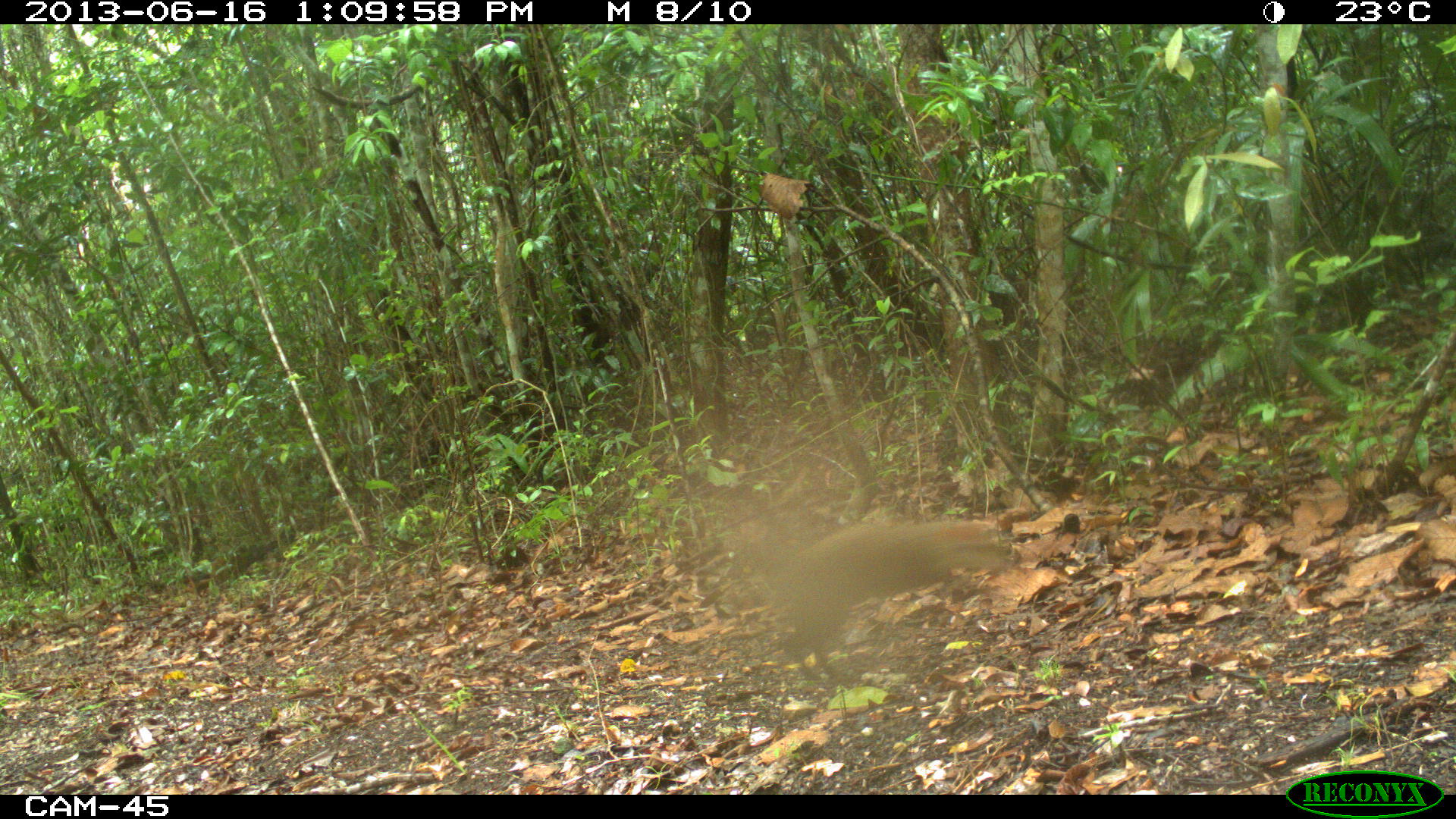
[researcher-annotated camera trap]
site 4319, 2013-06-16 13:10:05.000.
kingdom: Animalia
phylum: Chordata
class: Mammalia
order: Rodentia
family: Dasyproctidae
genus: Dasyprocta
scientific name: Dasyprocta punctata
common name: central american agouti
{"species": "Dasyprocta punctata (central american agouti)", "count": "2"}